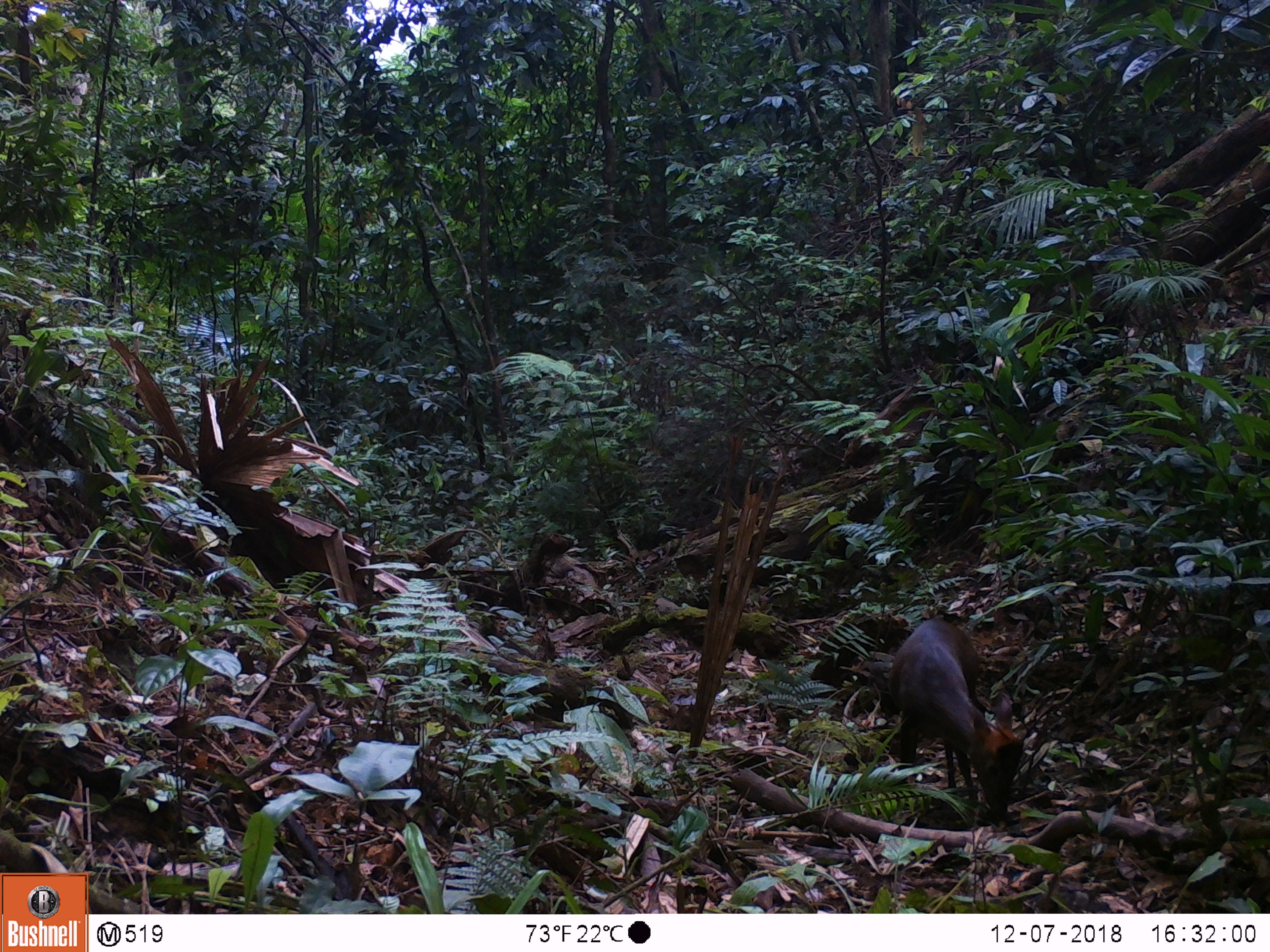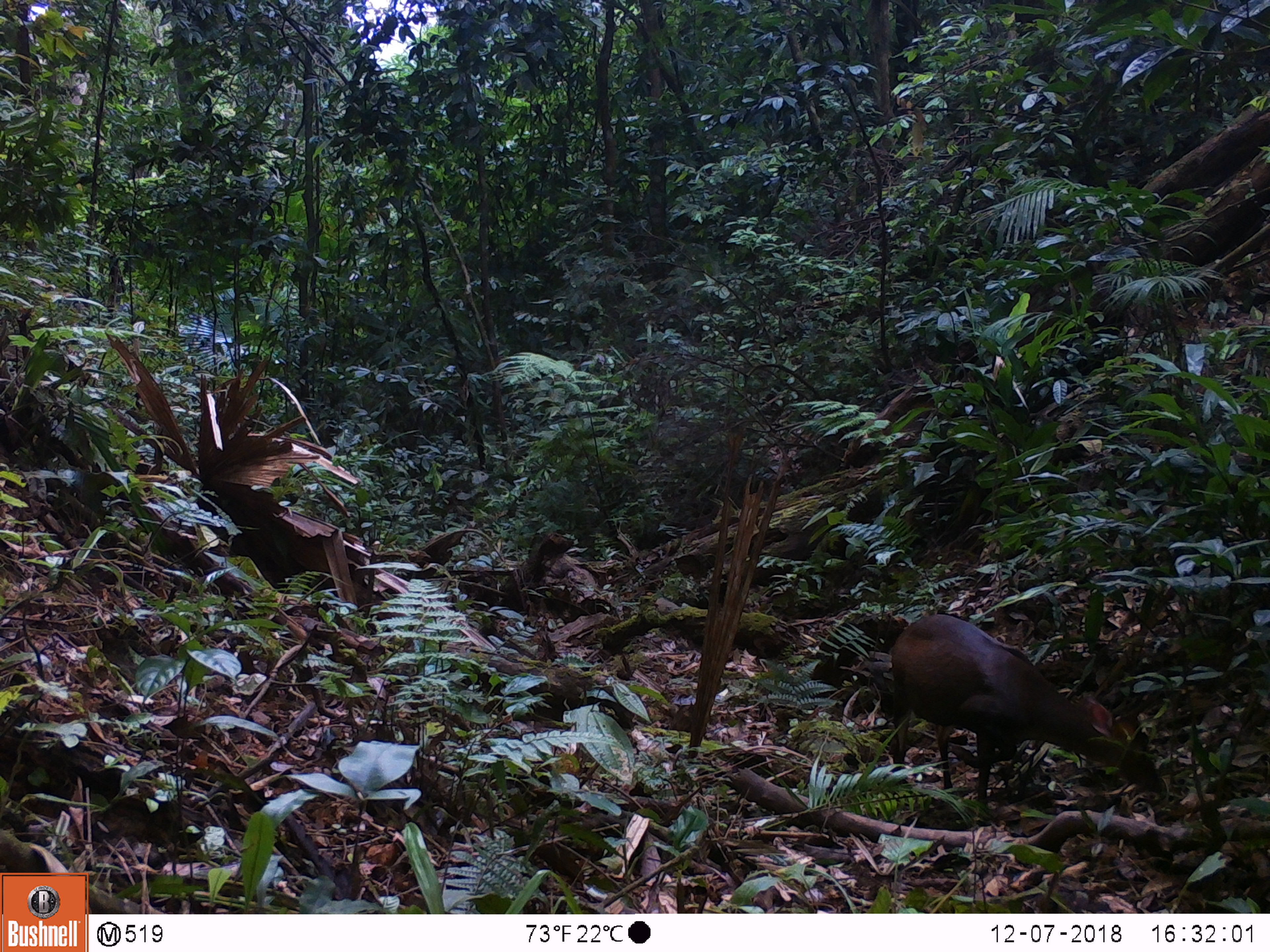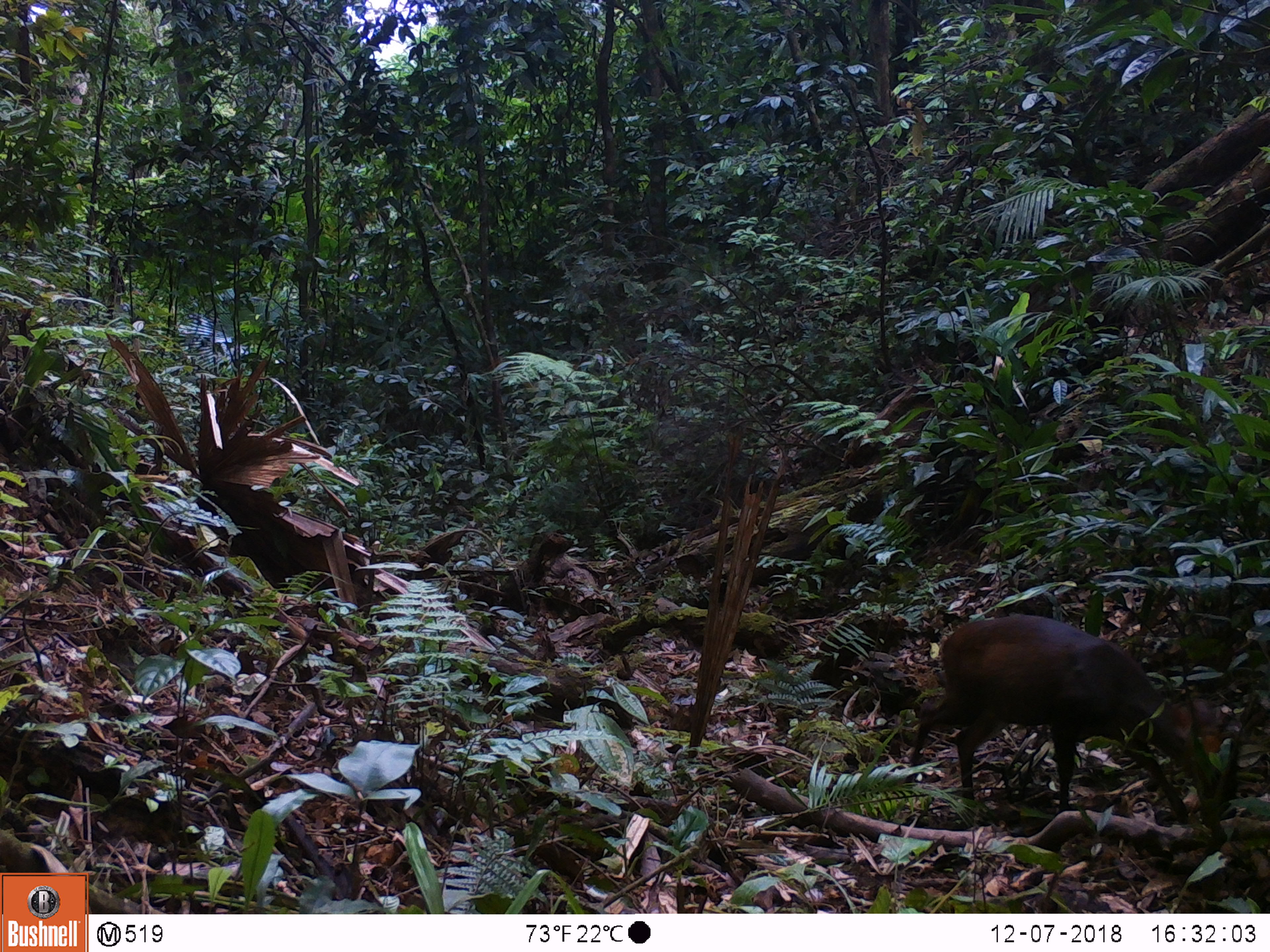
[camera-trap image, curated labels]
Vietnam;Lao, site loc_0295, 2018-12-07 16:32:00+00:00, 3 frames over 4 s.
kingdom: Animalia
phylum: Chordata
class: Mammalia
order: Artiodactyla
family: Cervidae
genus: Muntiacus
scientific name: Muntiacus rooseveltorum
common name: roosevelt's muntjac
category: roosevelts muntjac group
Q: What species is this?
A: Roosevelts muntjac group (roosevelt's muntjac) (Muntiacus rooseveltorum).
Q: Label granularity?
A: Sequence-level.